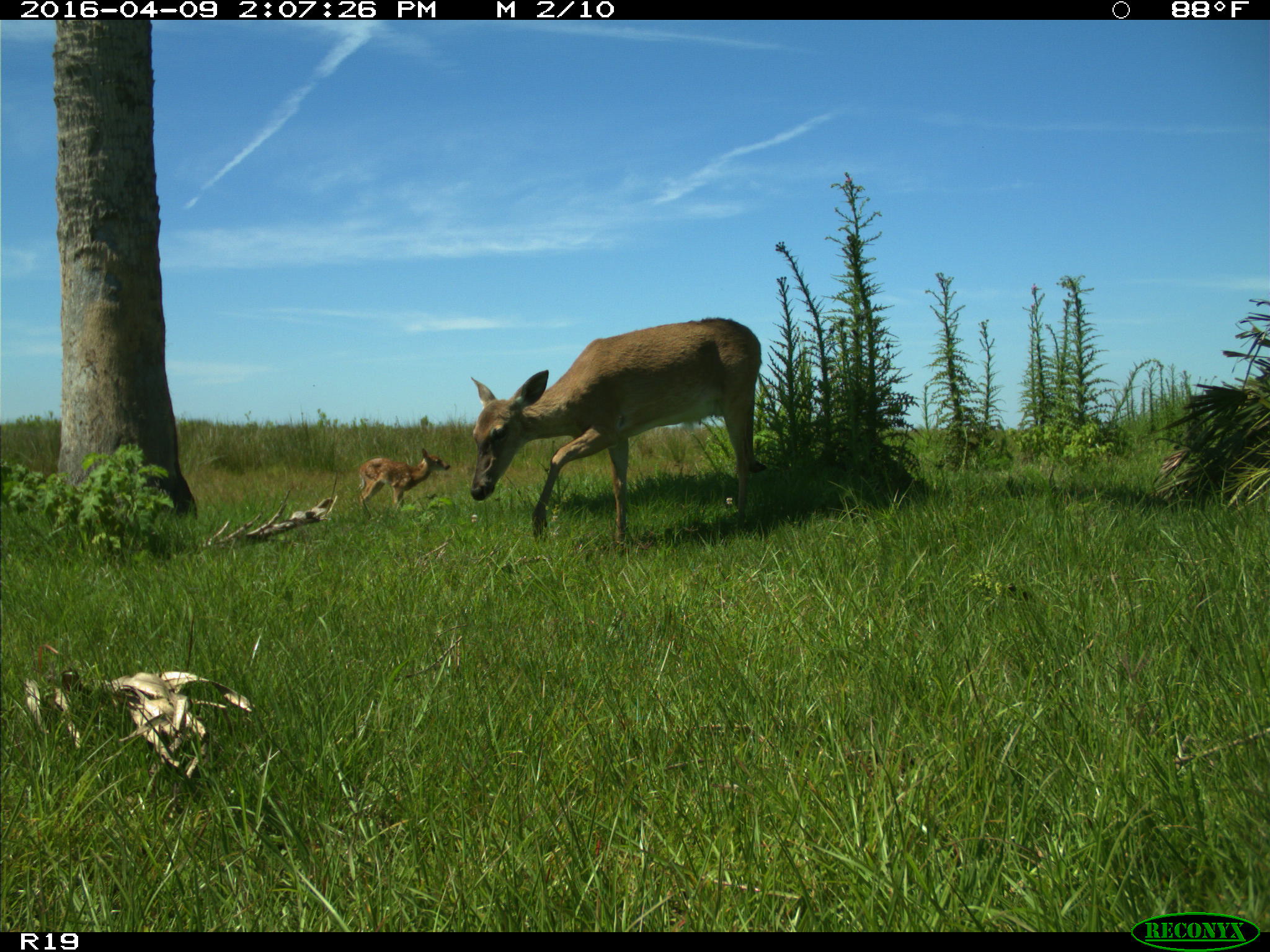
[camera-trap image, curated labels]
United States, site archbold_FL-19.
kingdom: Animalia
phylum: Chordata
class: Mammalia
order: Artiodactyla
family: Cervidae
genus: Odocoileus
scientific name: Odocoileus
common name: deer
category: unidentified deer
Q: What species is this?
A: Unidentified deer (deer) (Odocoileus).